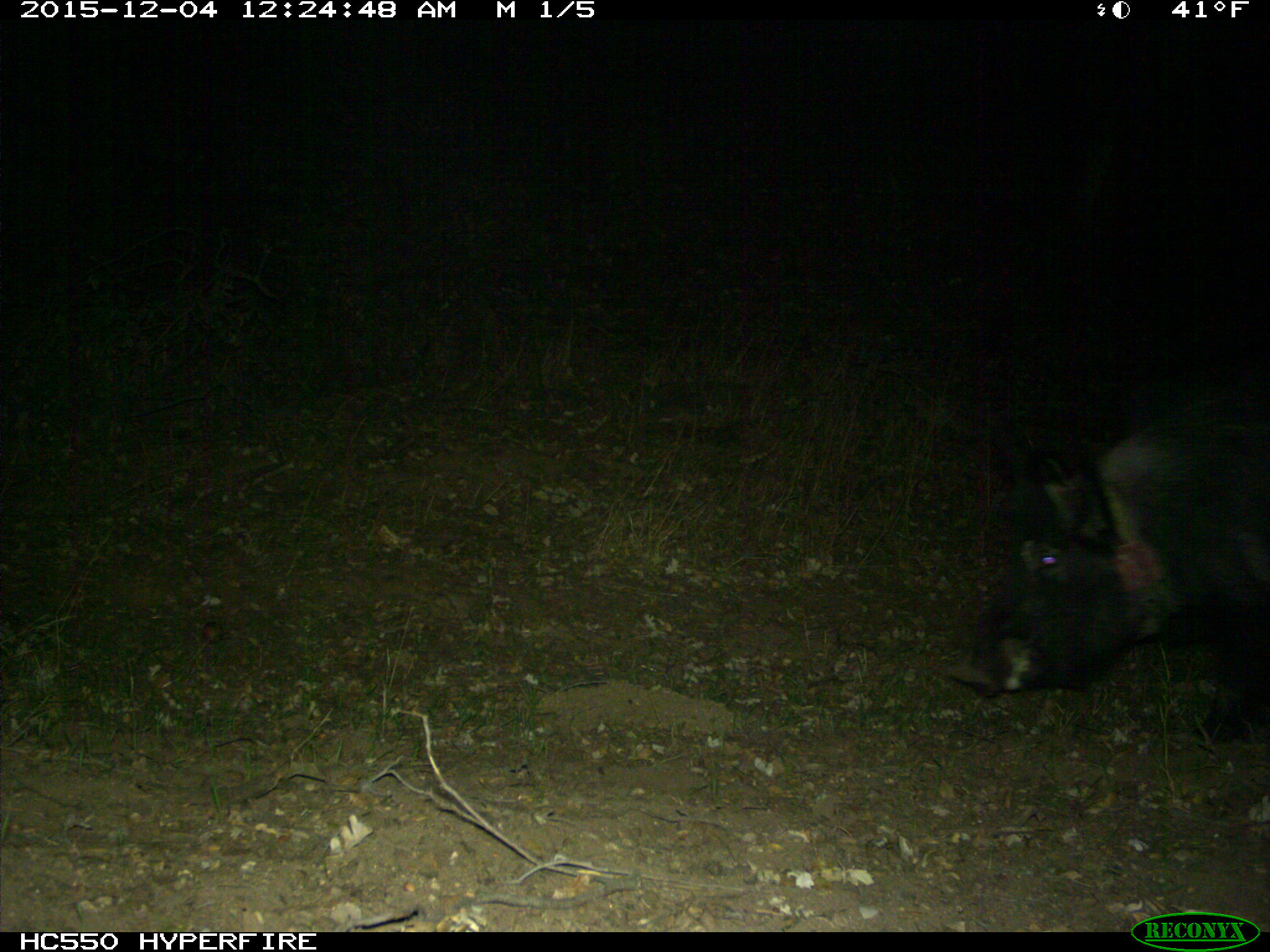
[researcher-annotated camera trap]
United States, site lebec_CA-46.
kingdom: Animalia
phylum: Chordata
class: Mammalia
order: Artiodactyla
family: Suidae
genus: Sus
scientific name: Sus scrofa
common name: wild boar